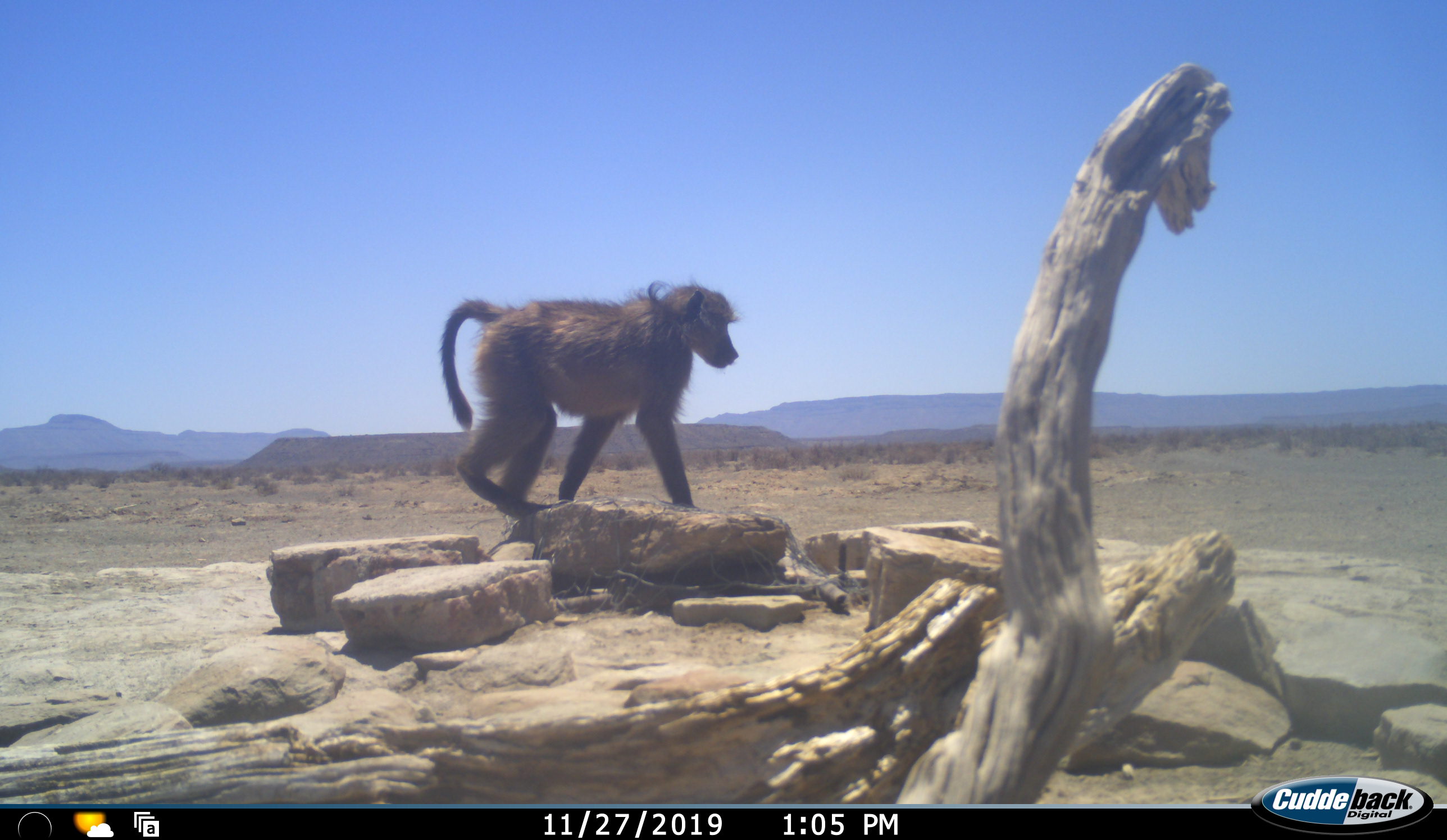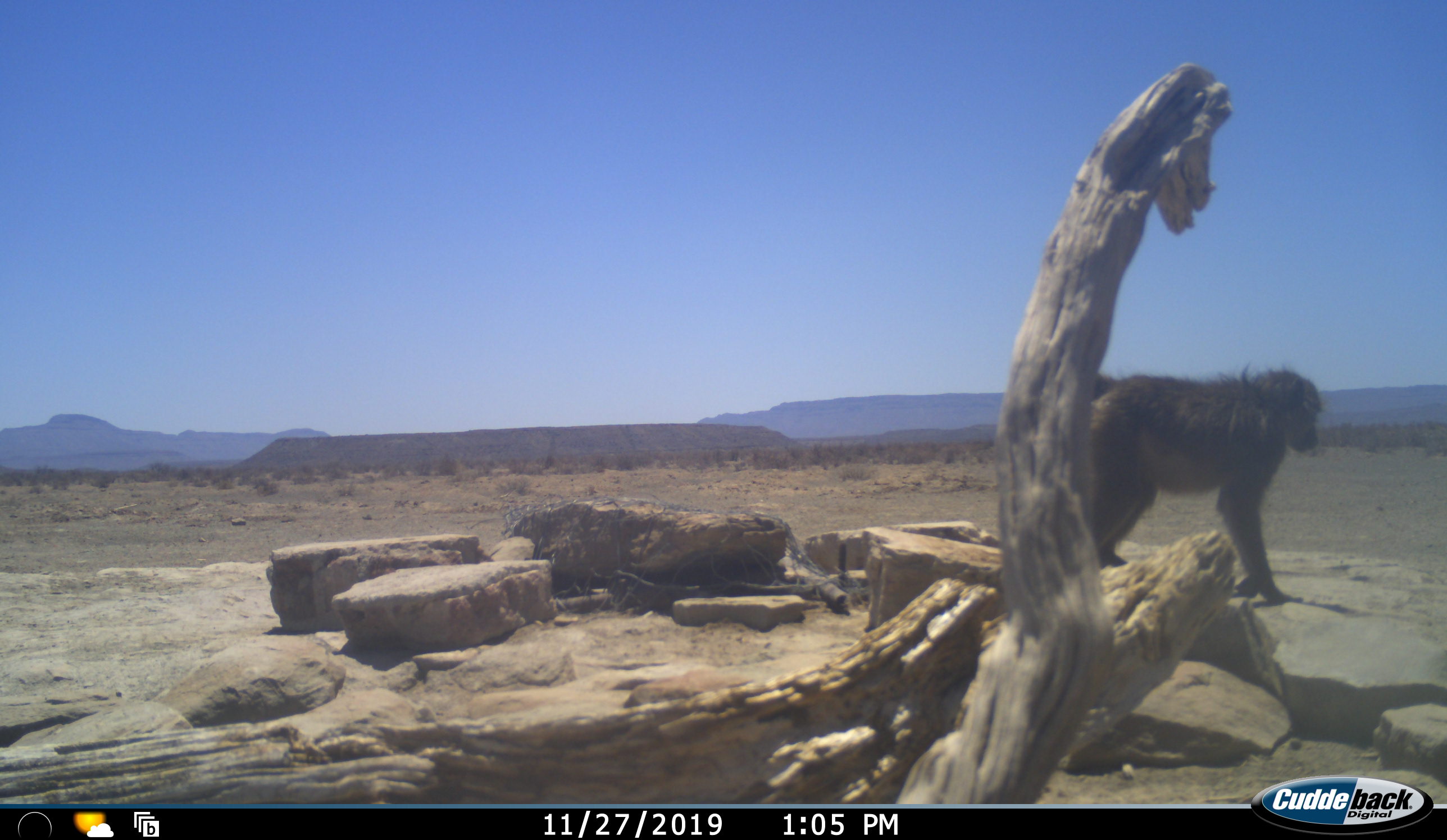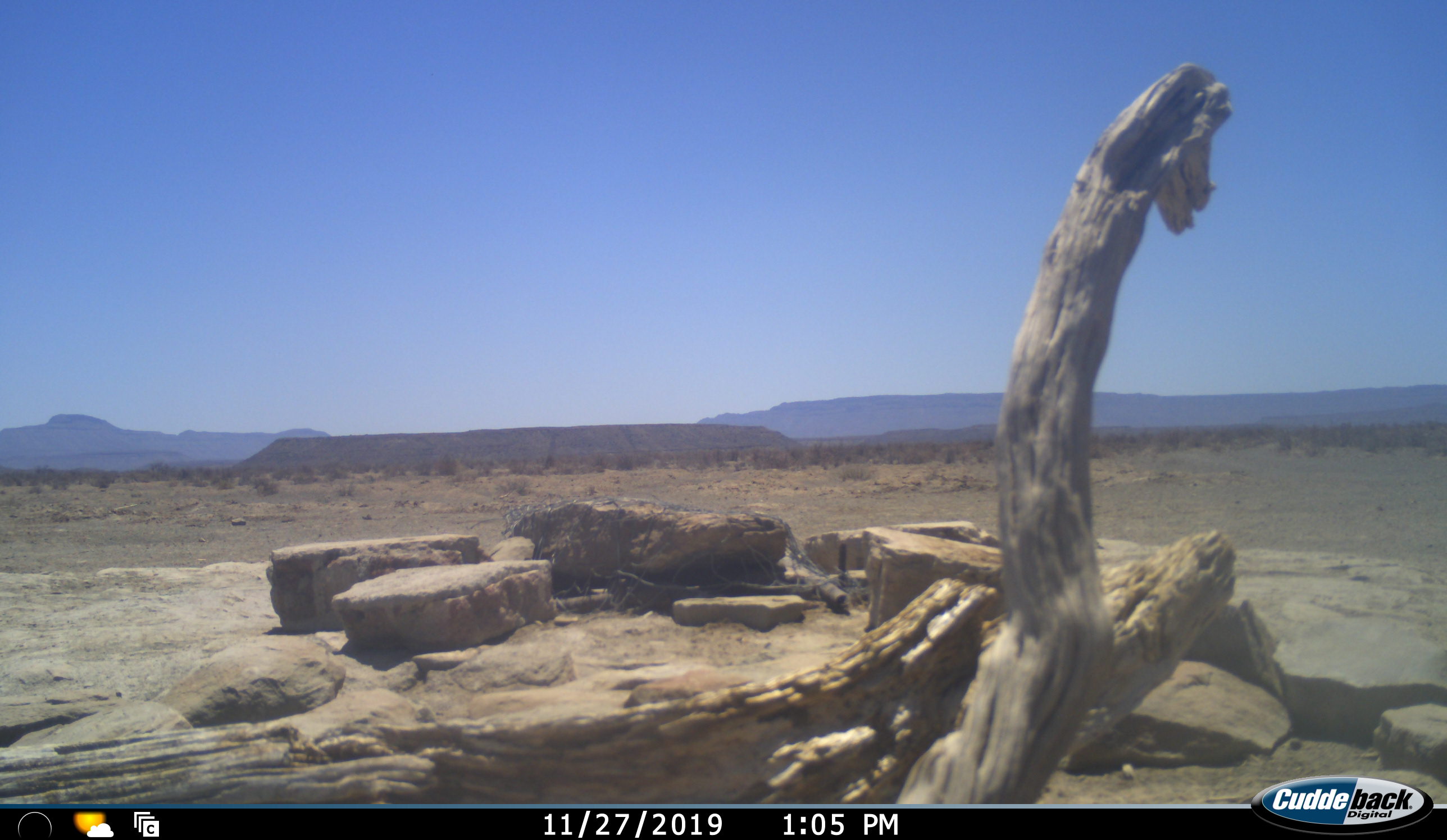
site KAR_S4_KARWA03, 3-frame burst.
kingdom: Animalia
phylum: Chordata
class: Mammalia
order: Primates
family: Cercopithecidae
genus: Papio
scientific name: Papio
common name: baboon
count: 1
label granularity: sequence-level